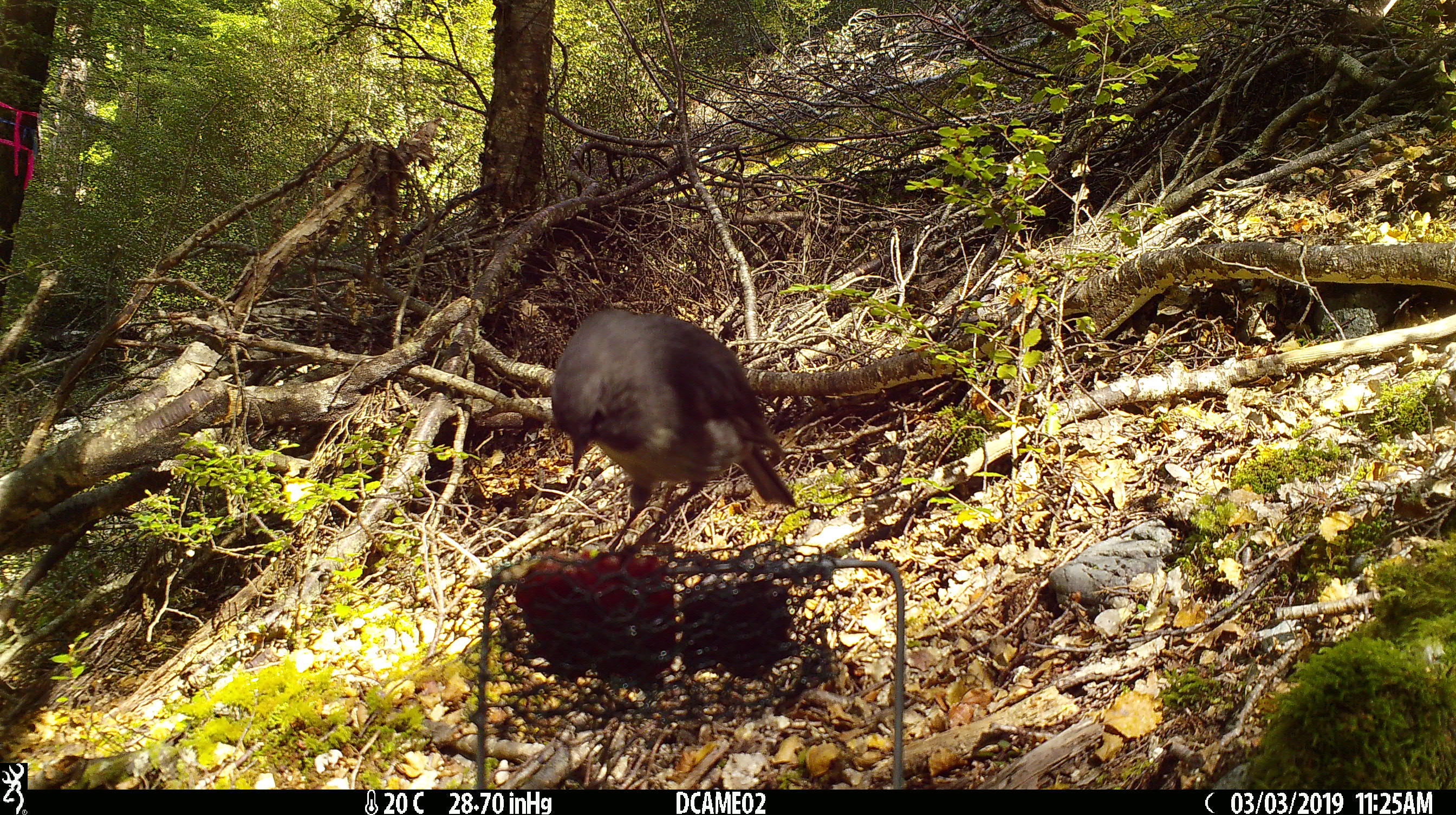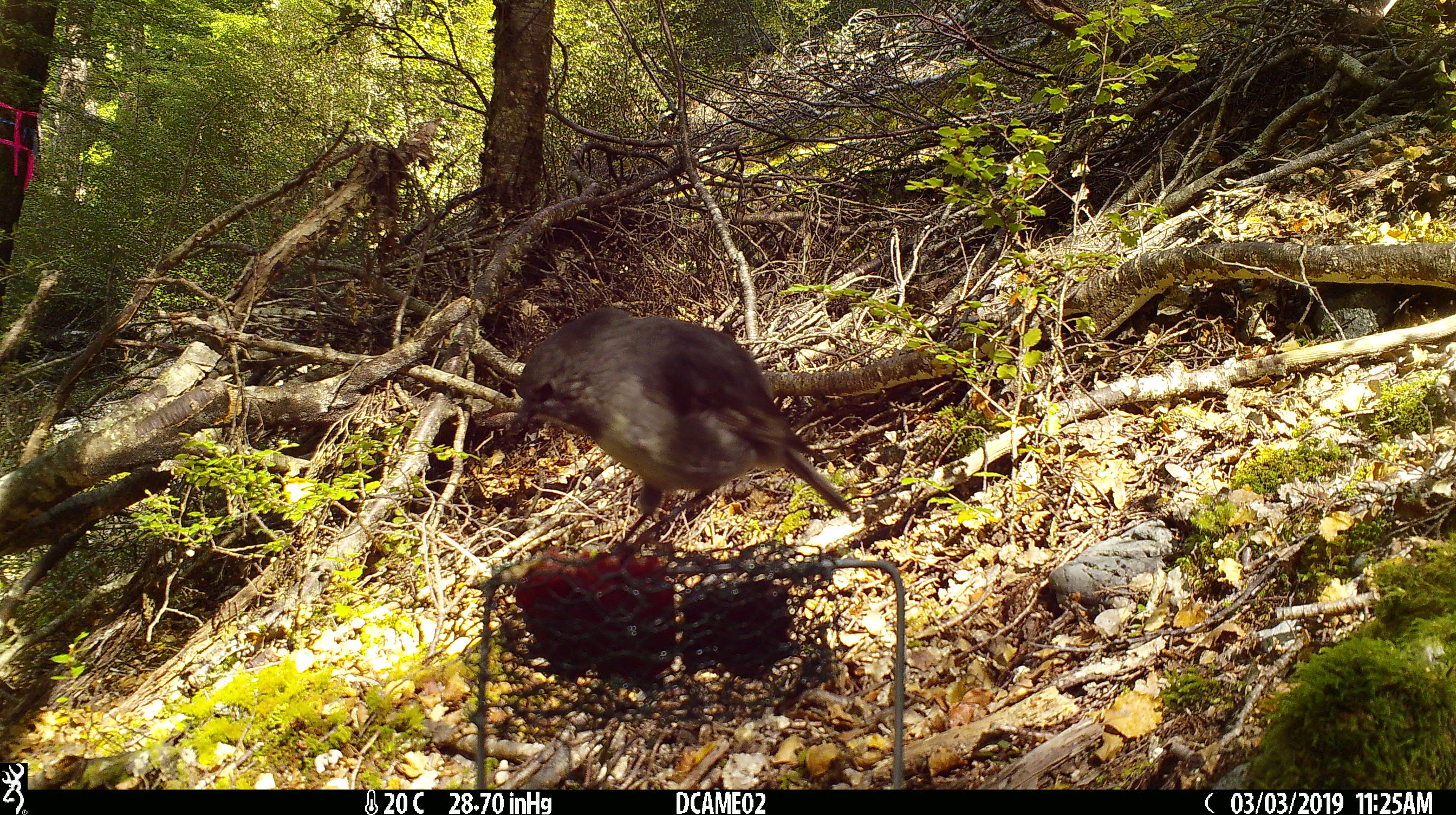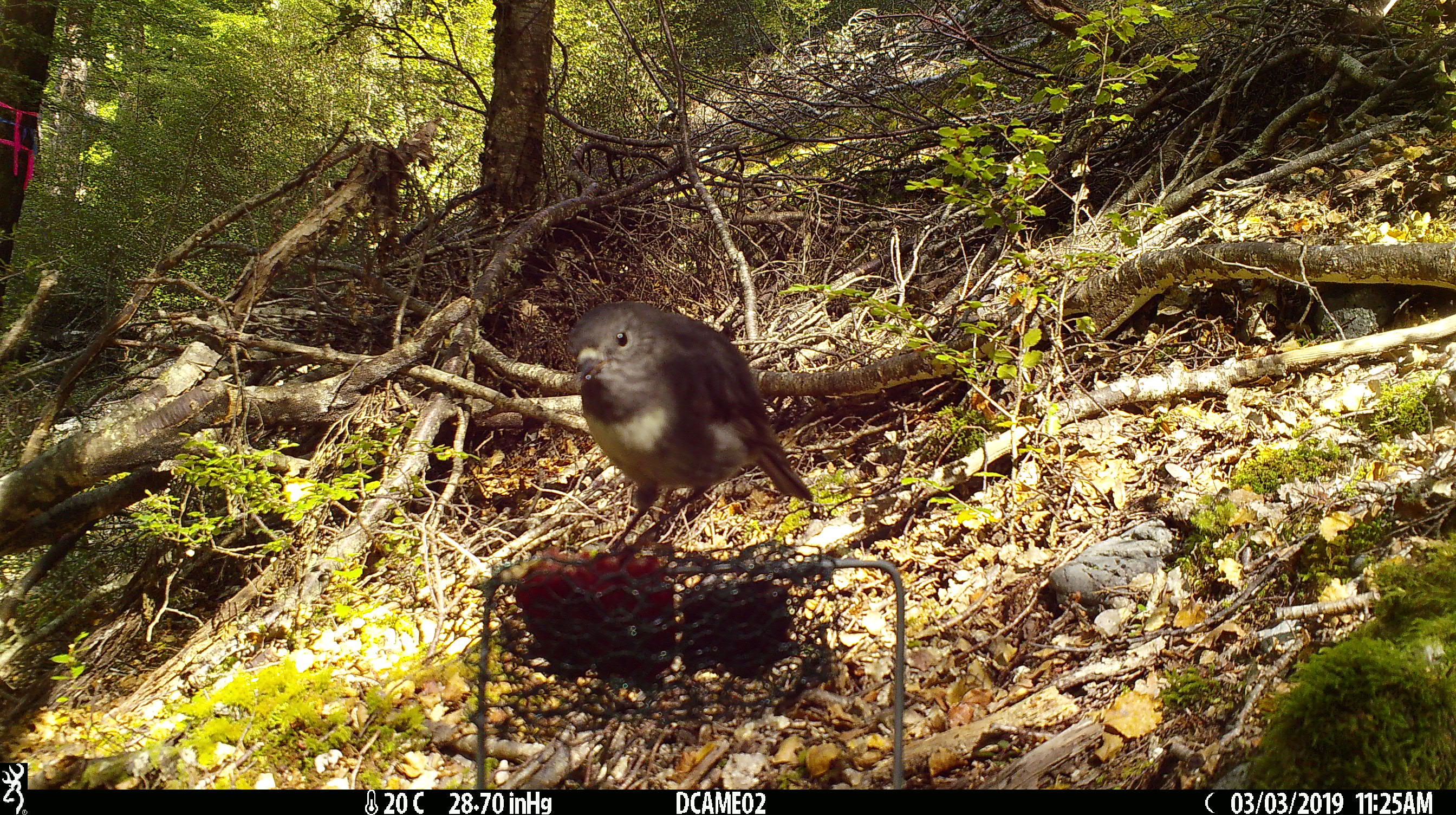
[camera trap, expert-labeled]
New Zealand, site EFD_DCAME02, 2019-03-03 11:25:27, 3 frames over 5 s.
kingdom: Animalia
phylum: Chordata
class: Aves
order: Passeriformes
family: Petroicidae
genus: Petroica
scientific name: Petroica australis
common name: new zealand robin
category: robin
Robin (new zealand robin) (Petroica australis).